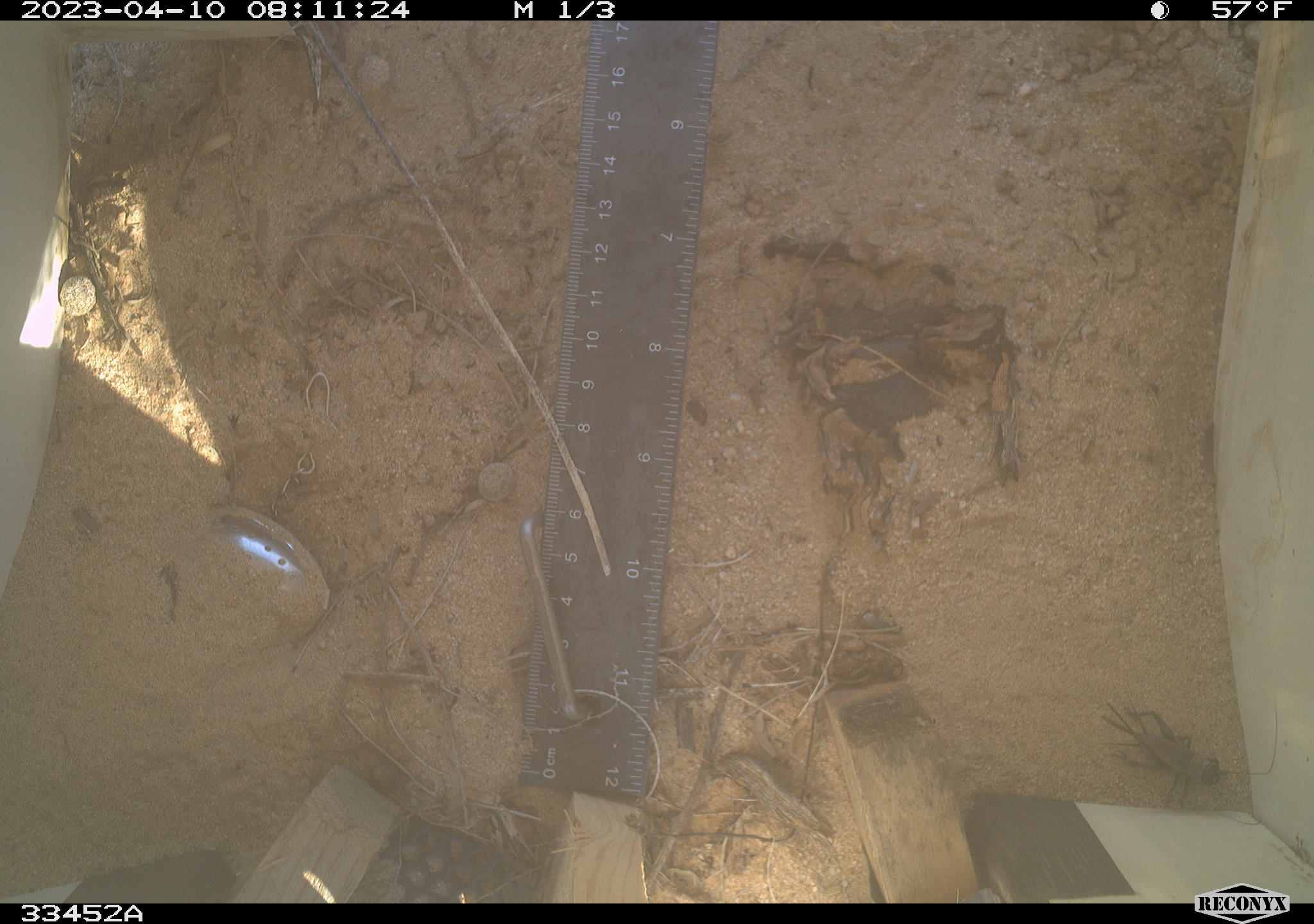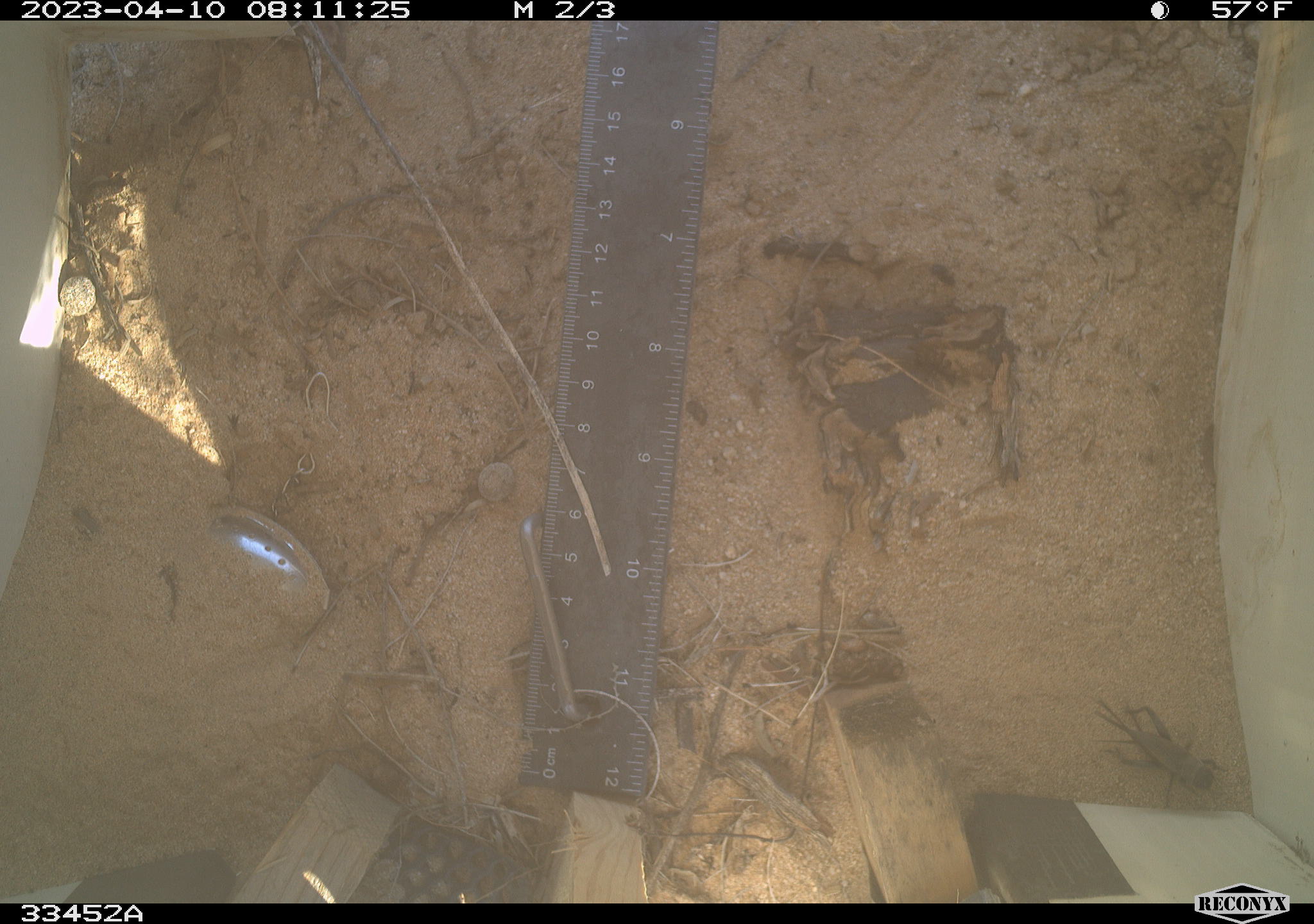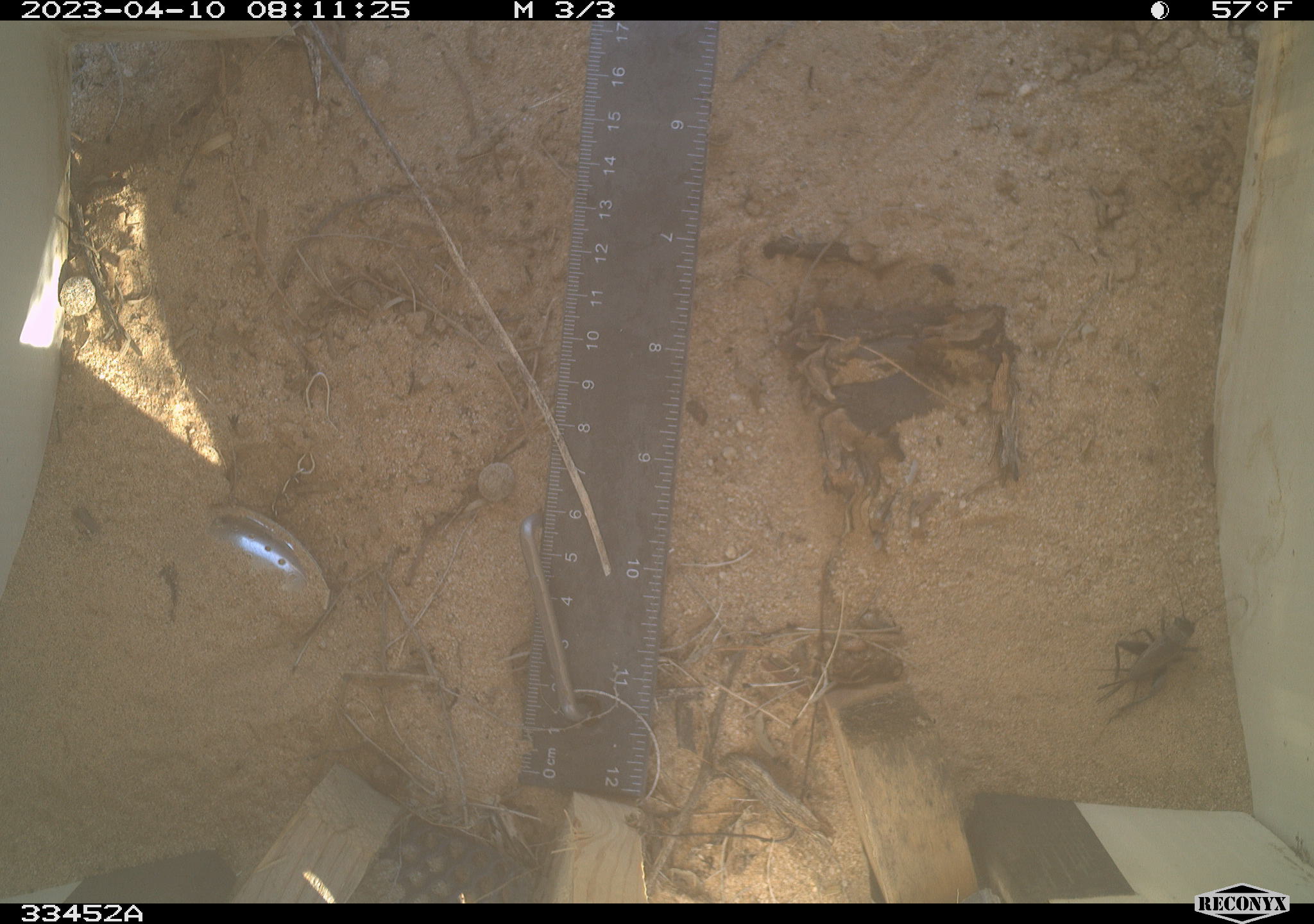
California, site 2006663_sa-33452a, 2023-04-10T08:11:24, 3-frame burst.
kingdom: Animalia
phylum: Arthropoda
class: Insecta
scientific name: Insecta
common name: insect